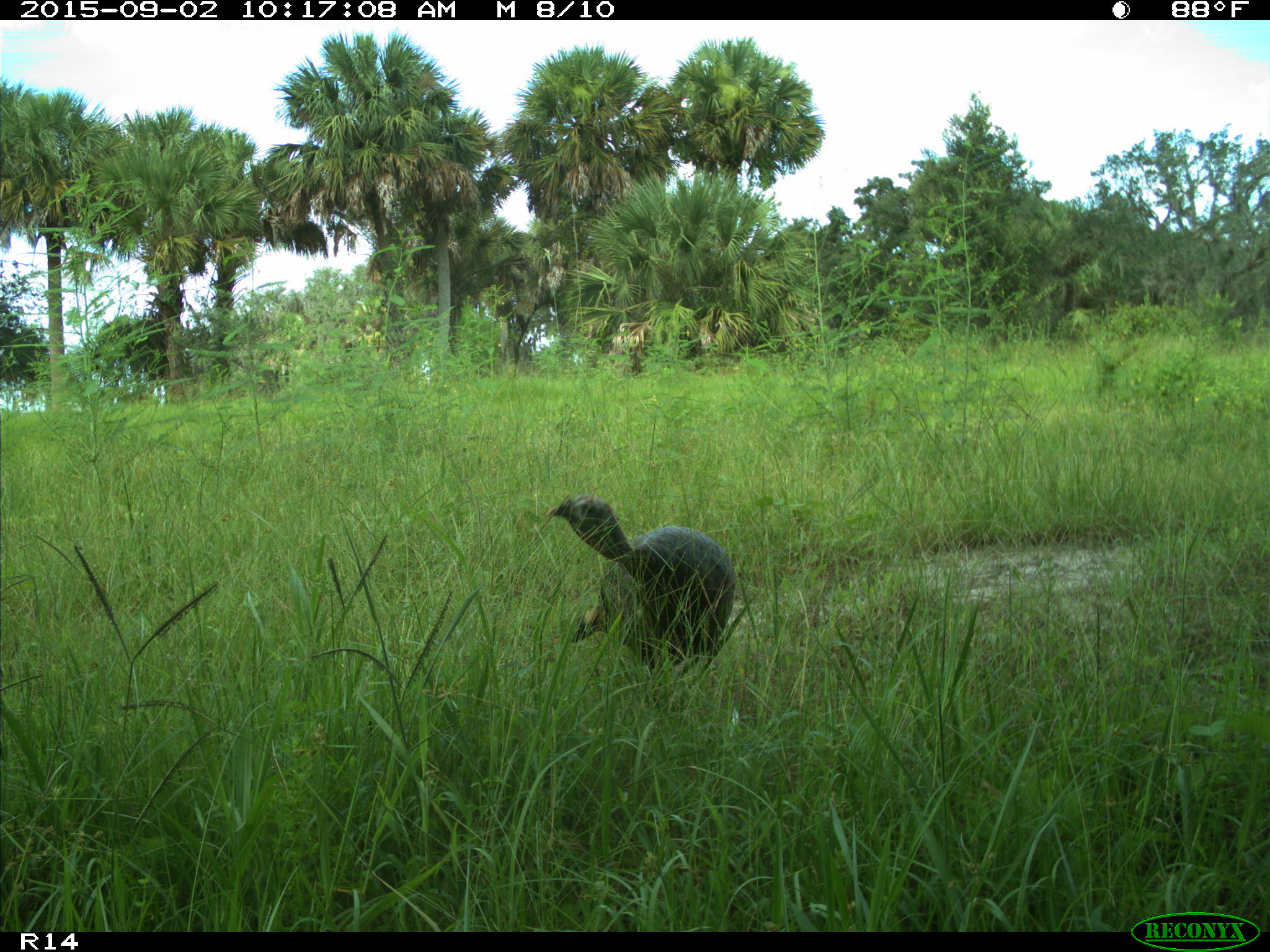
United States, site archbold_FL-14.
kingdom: Animalia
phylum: Chordata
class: Aves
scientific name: Aves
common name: birds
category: unidentified bird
Unidentified bird (birds) (Aves).